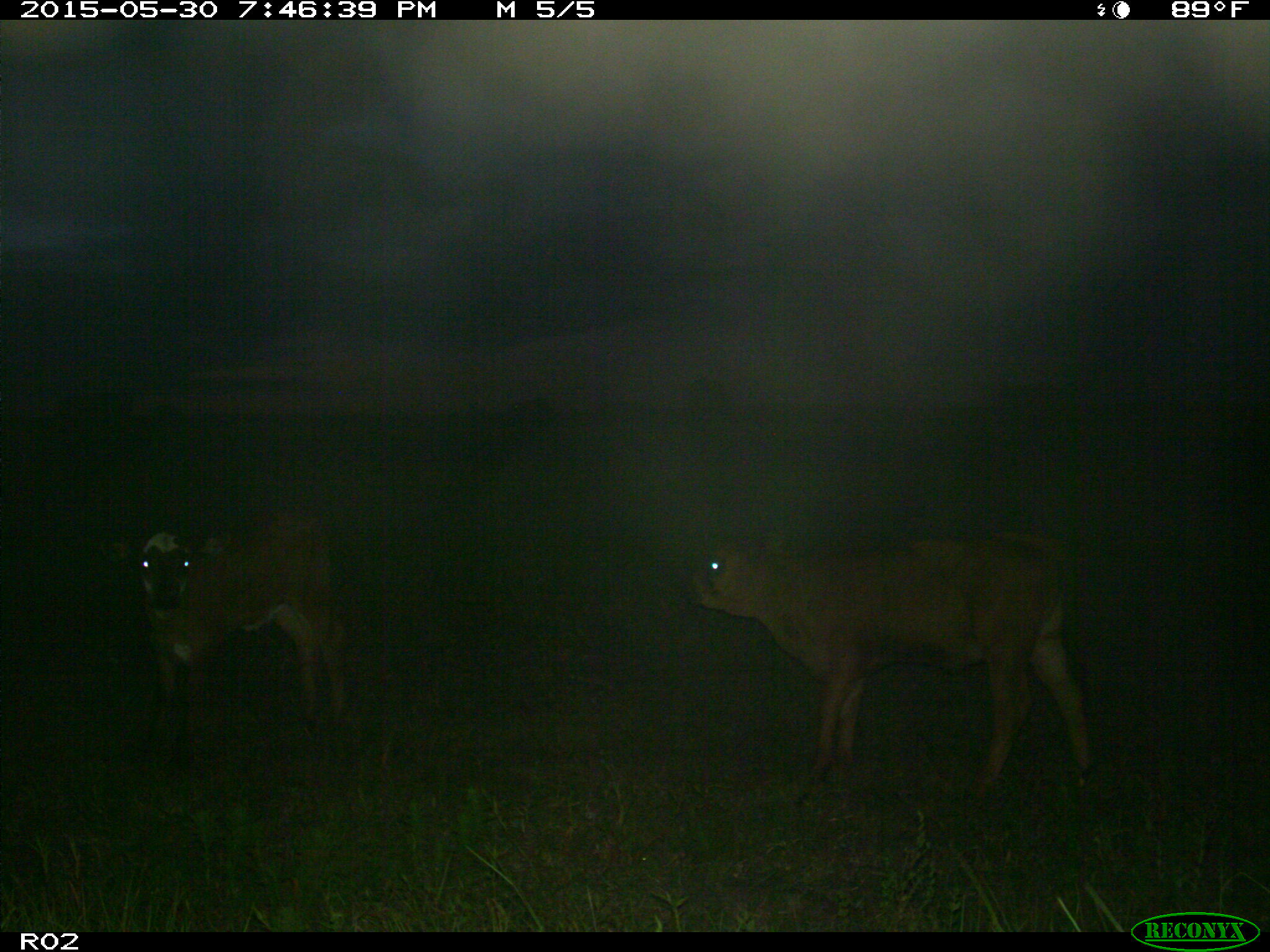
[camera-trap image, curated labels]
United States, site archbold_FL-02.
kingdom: Animalia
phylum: Chordata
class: Mammalia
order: Artiodactyla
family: Bovidae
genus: Bos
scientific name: Bos taurus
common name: domestic cow